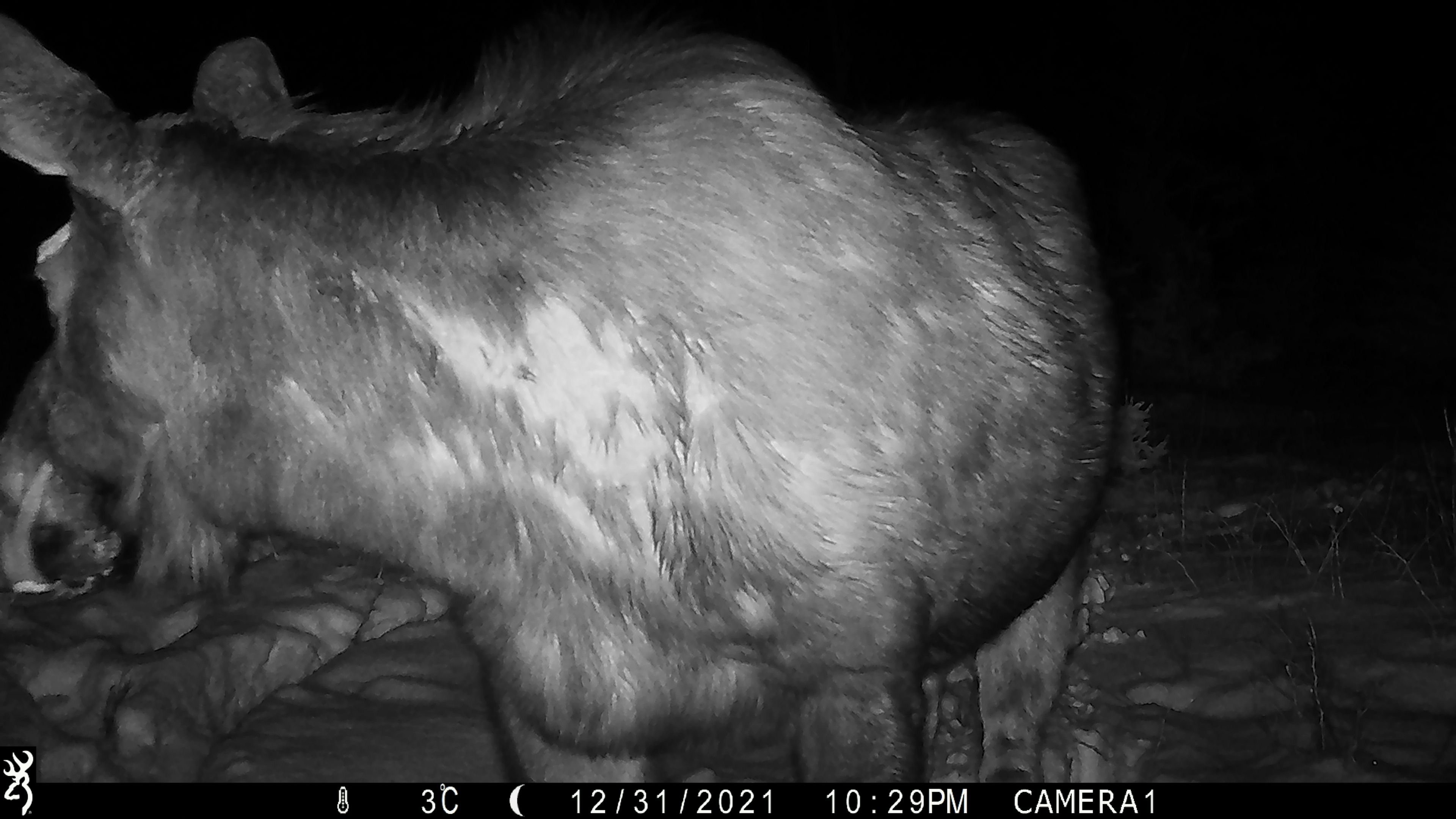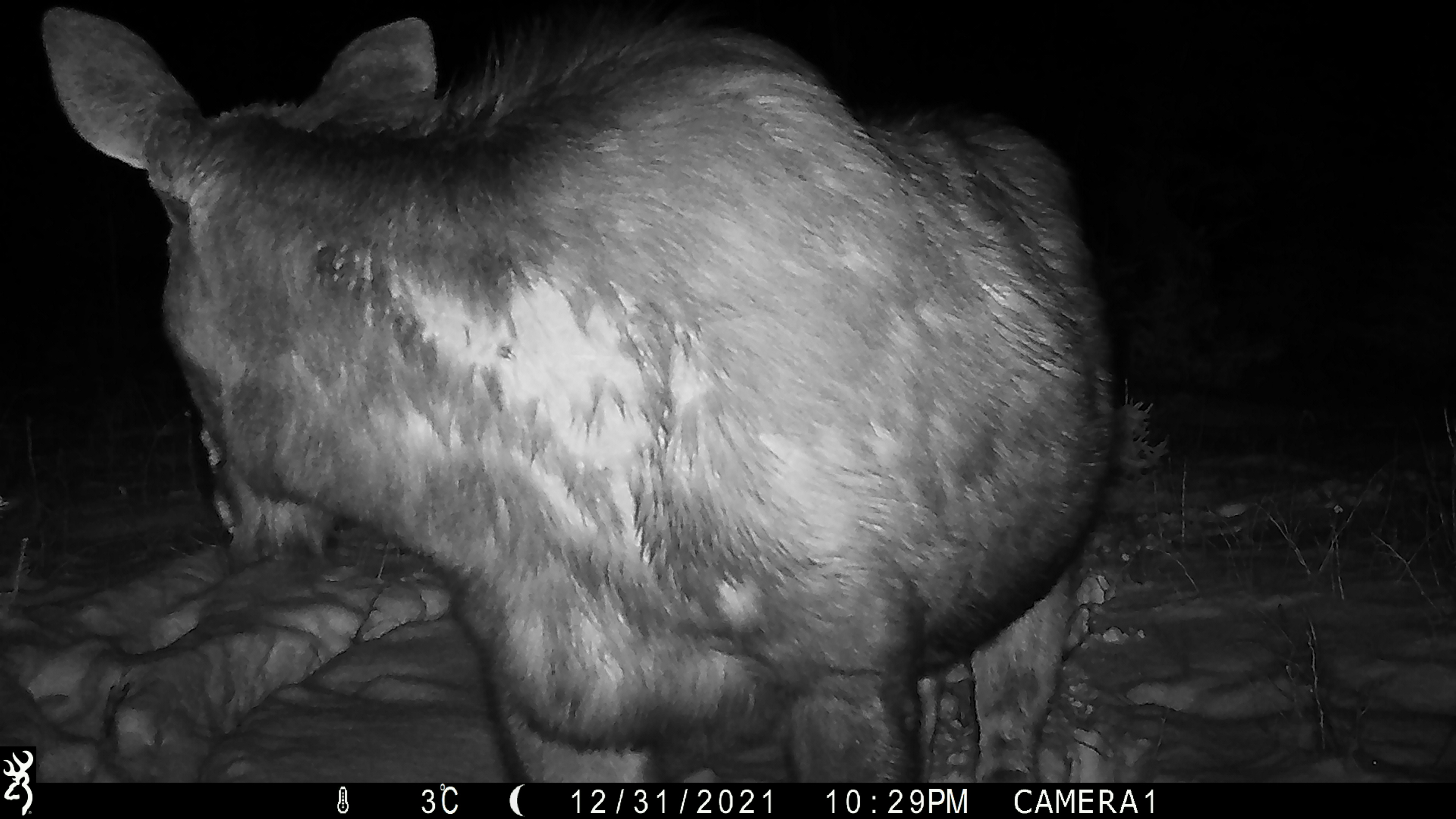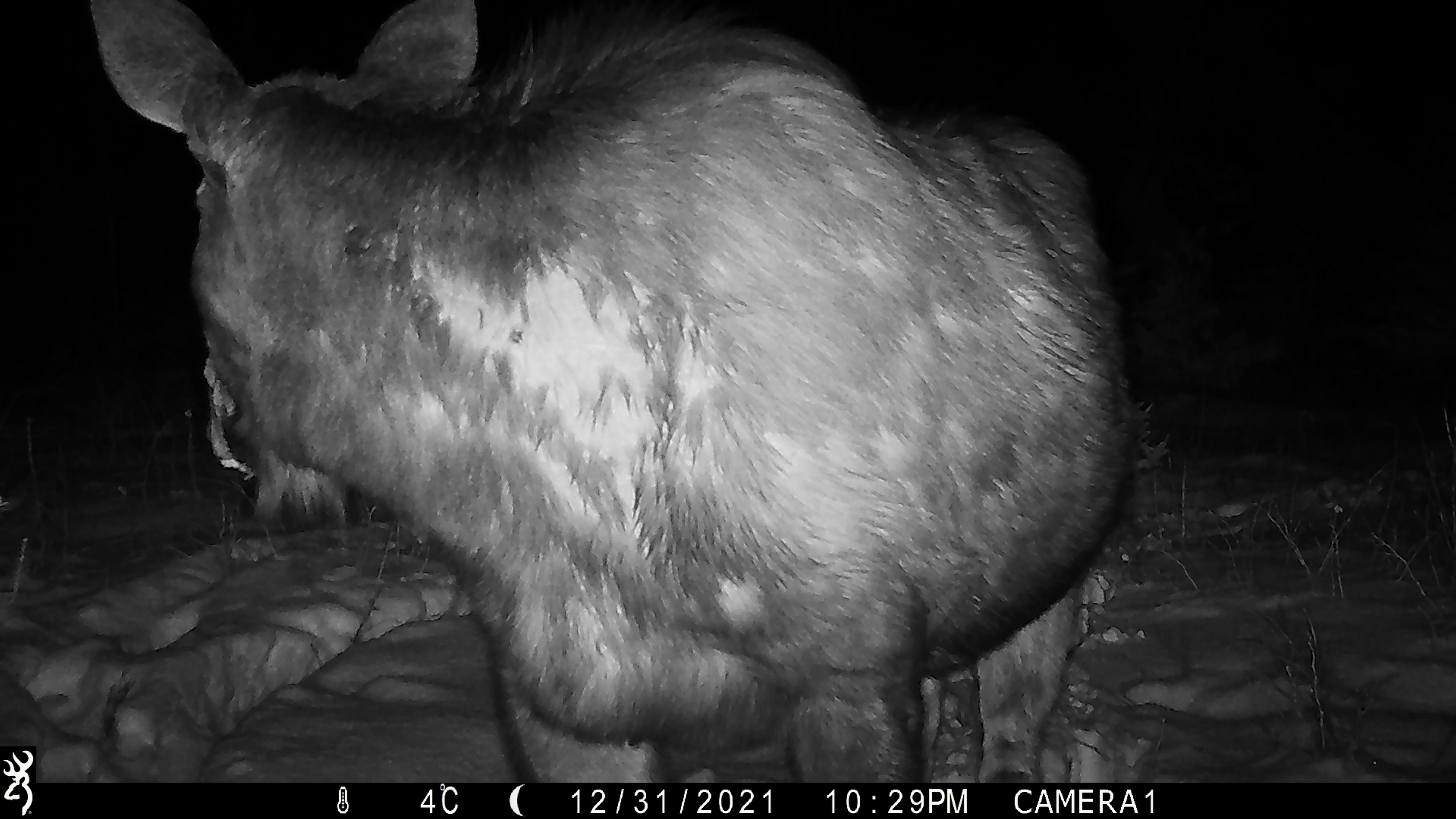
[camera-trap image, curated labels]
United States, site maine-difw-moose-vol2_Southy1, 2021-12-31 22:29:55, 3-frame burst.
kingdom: Animalia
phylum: Chordata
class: Mammalia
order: Artiodactyla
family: Cervidae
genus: Alces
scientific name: Alces alces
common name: moose